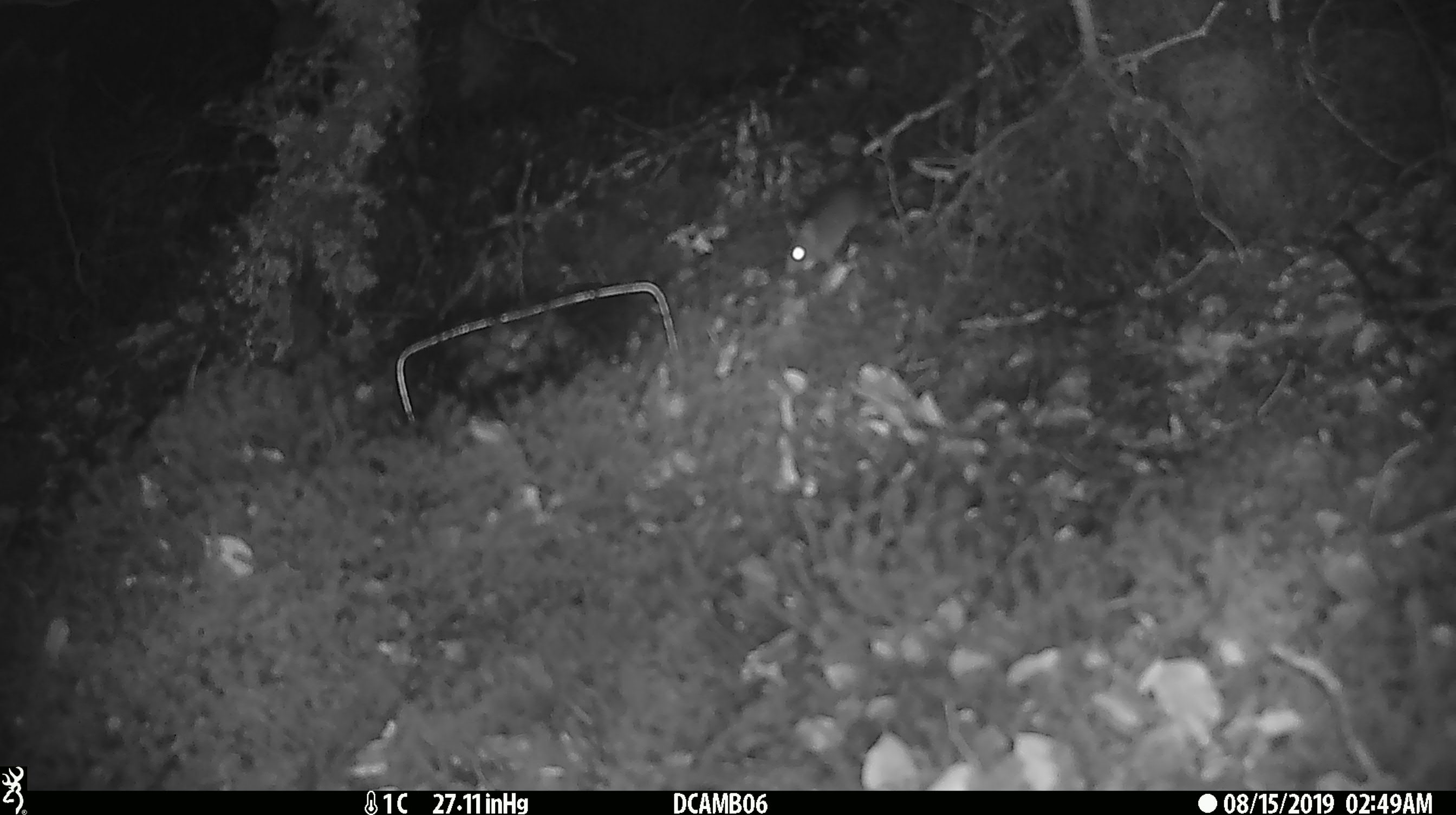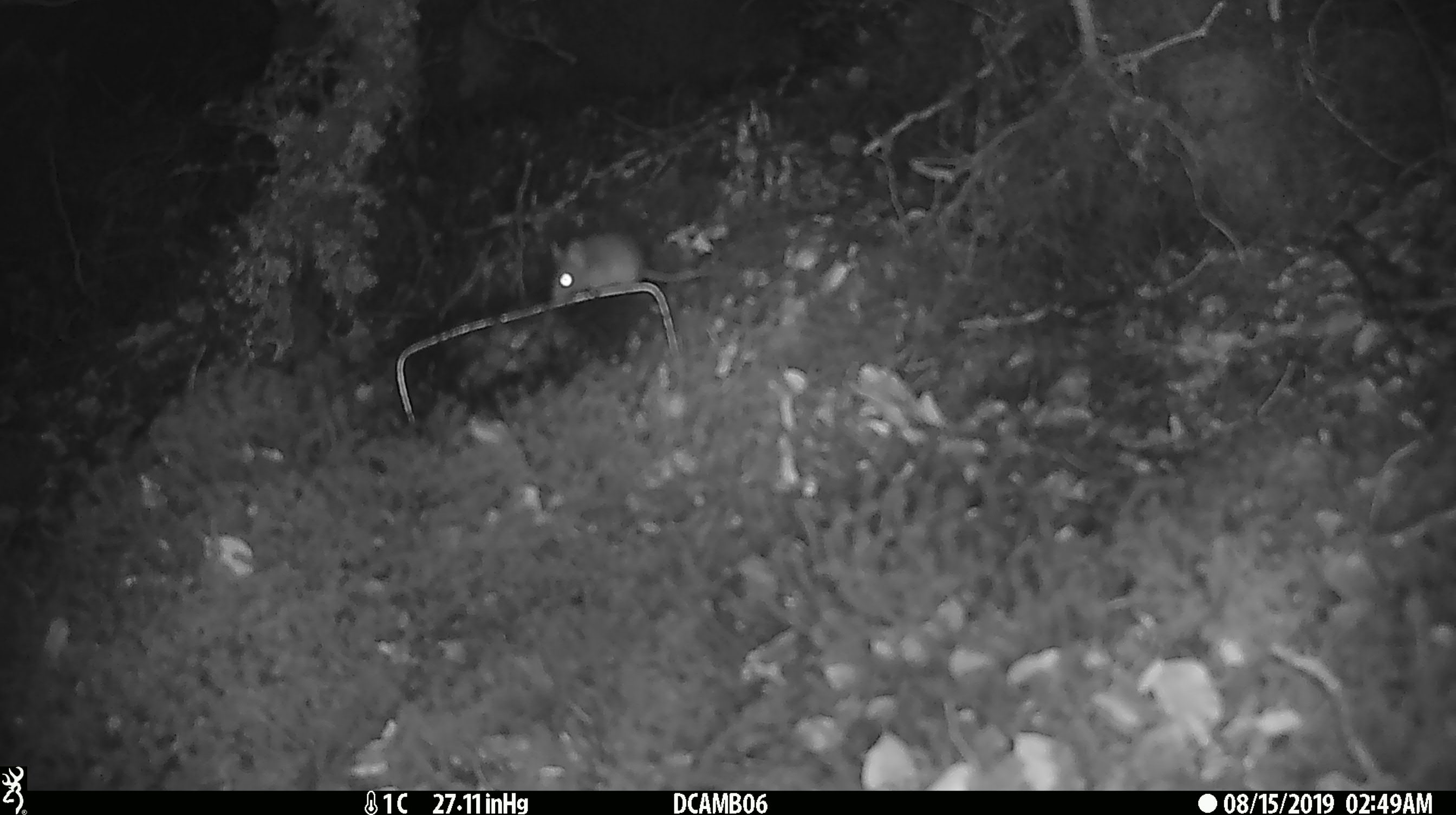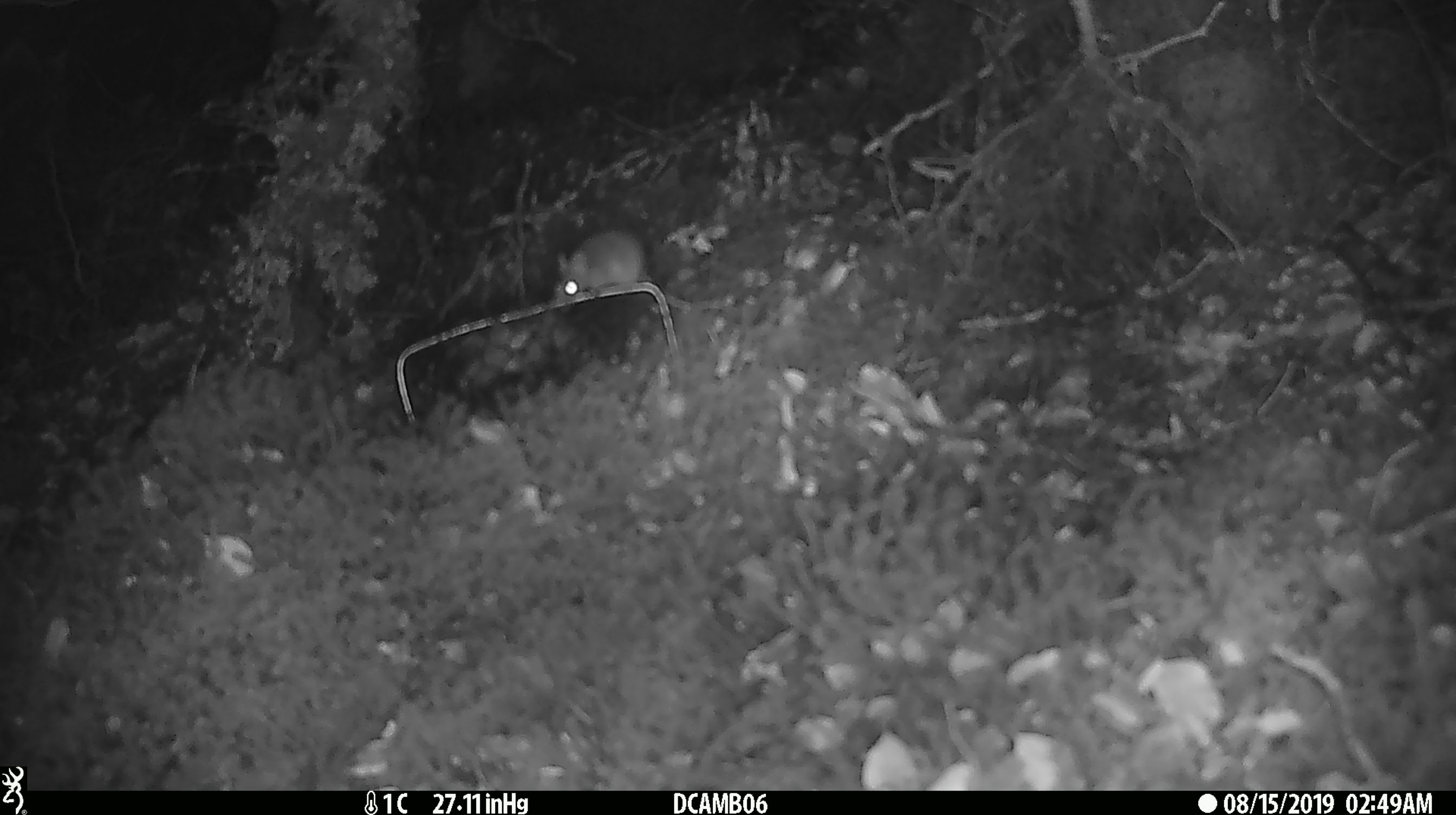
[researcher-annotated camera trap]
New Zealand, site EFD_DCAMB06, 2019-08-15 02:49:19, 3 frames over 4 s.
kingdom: Animalia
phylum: Chordata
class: Mammalia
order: Rodentia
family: Muridae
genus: Mus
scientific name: Mus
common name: mouse